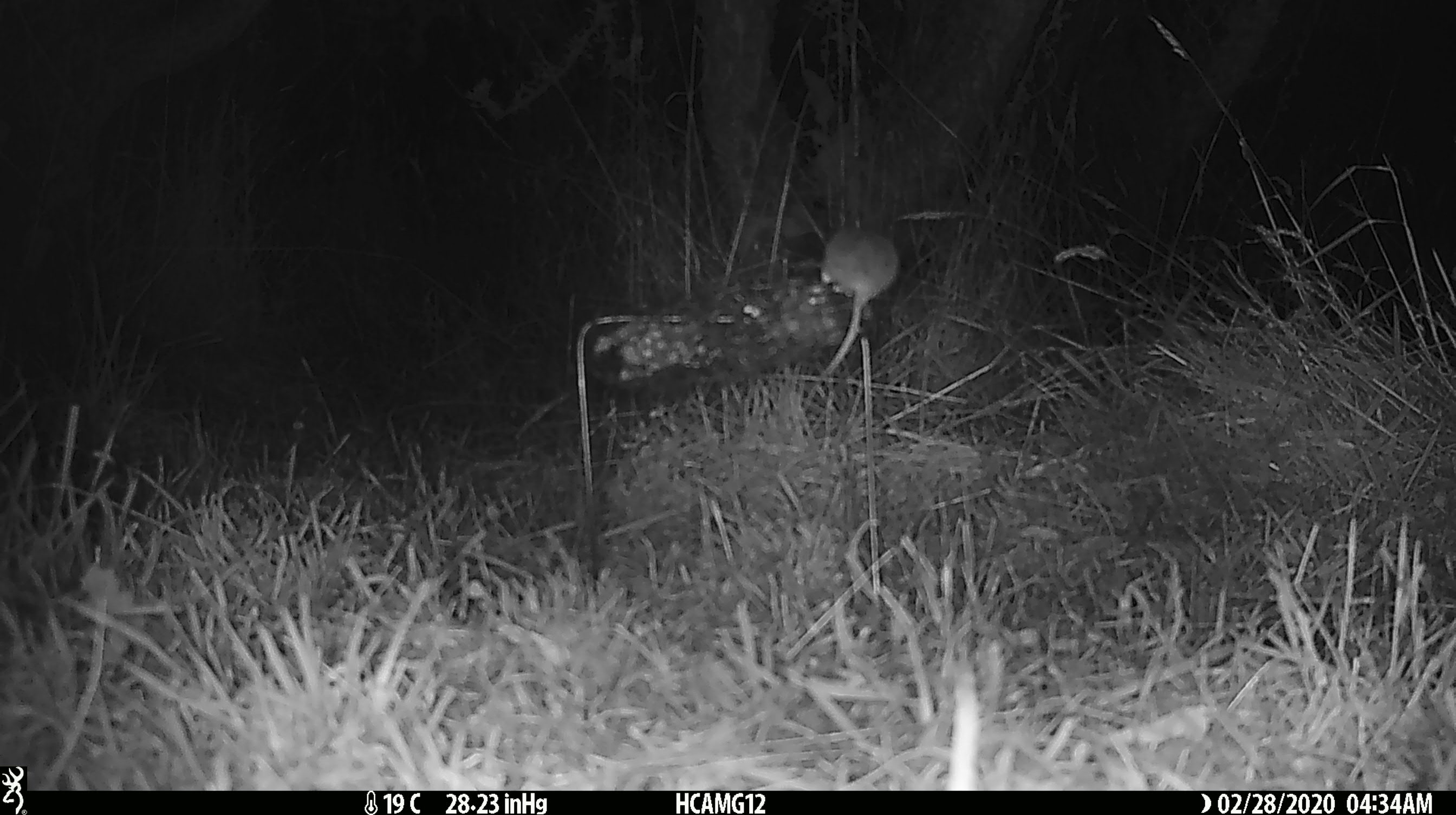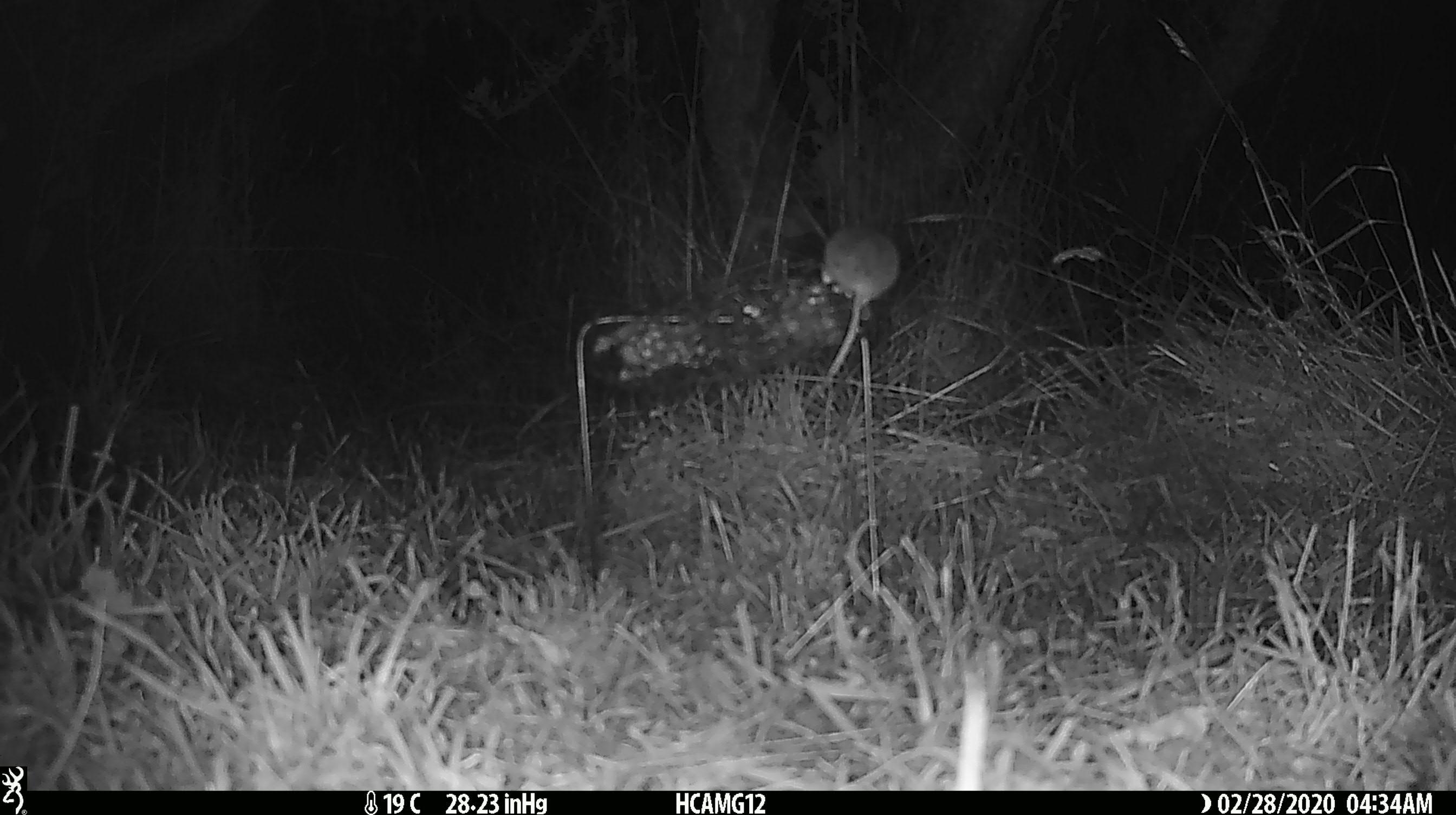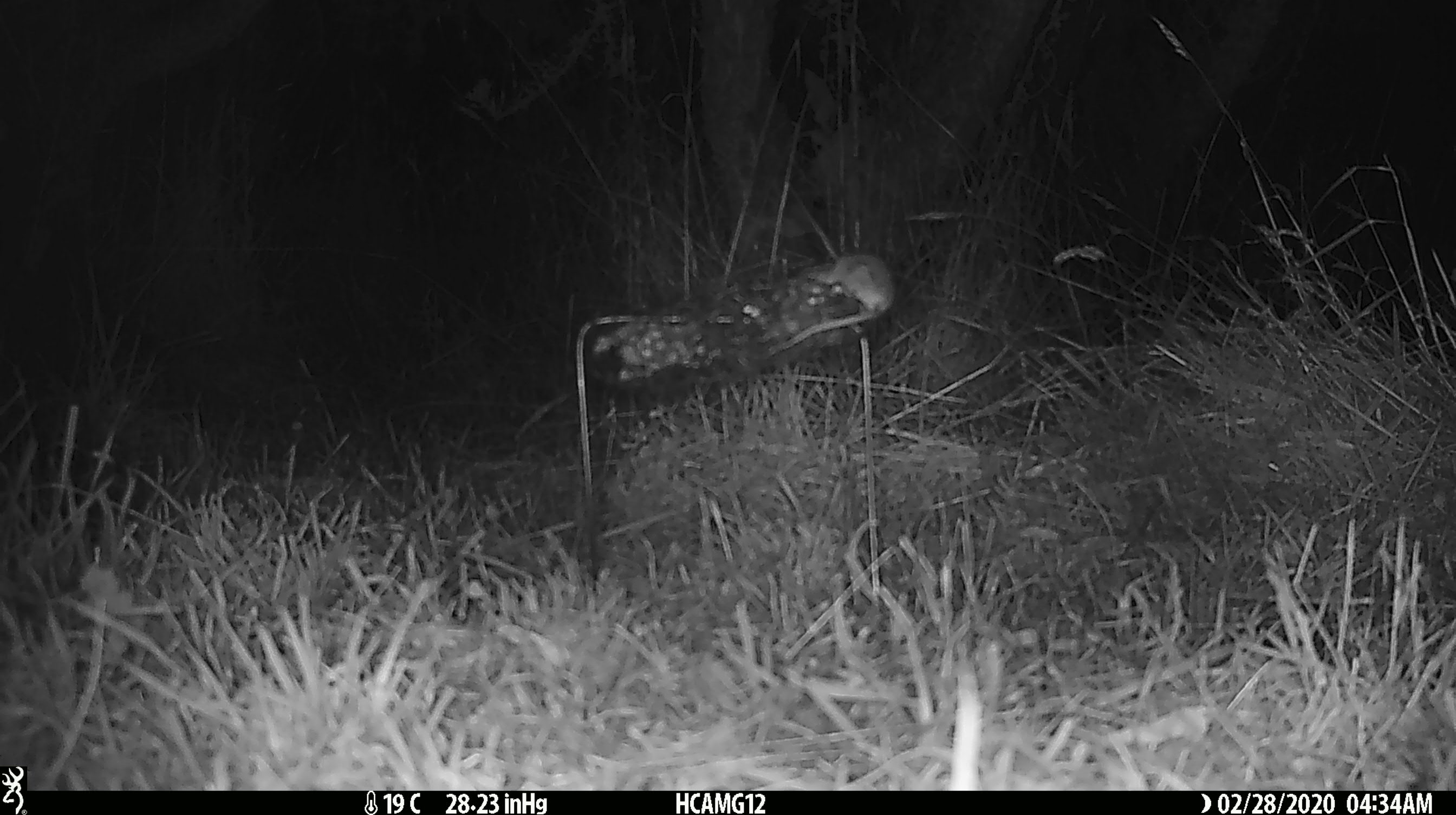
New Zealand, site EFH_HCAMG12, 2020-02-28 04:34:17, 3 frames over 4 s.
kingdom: Animalia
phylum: Chordata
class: Mammalia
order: Rodentia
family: Muridae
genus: Mus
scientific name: Mus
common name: mouse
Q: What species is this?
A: Mouse (Mus).